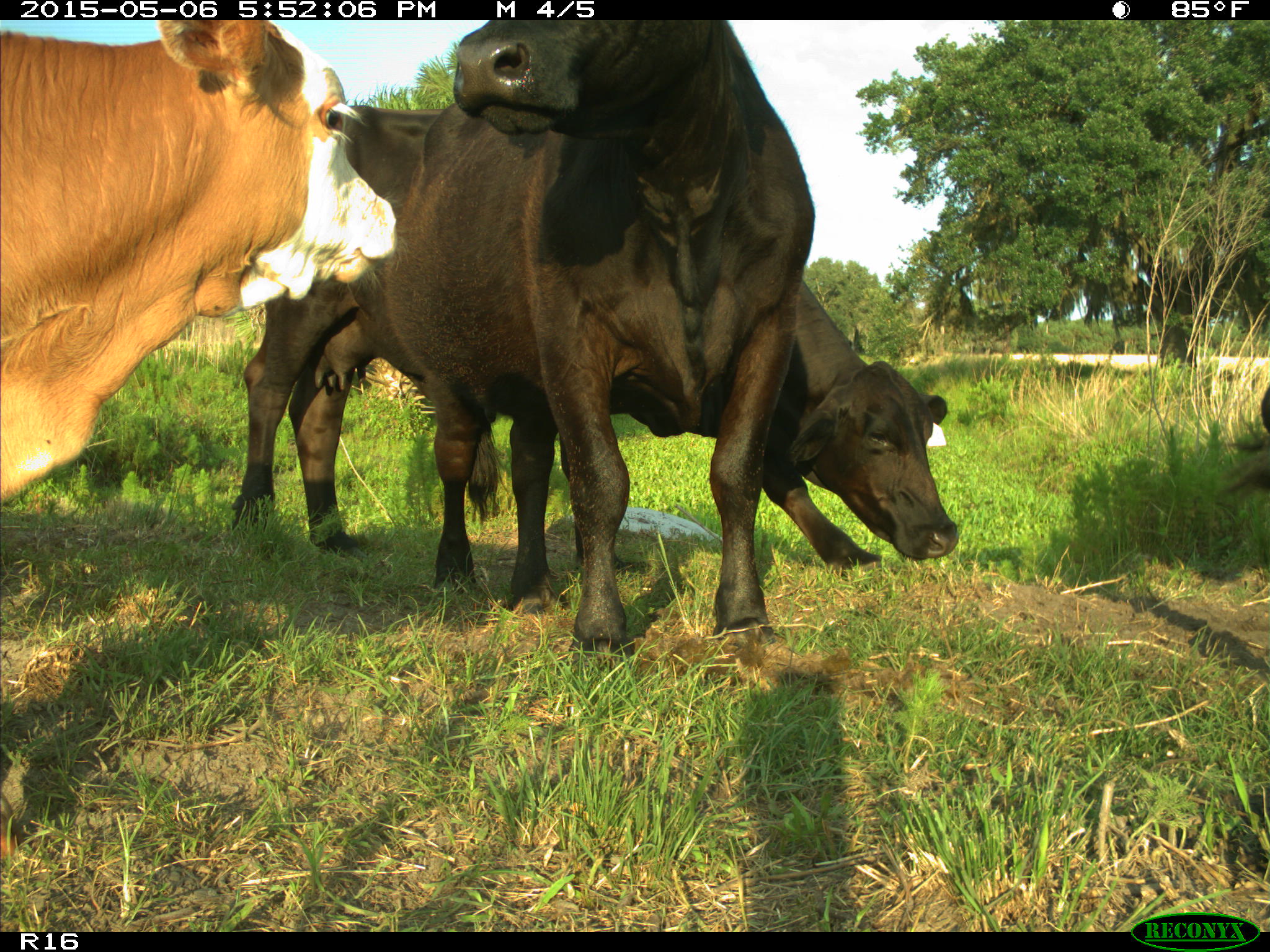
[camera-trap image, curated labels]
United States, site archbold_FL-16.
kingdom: Animalia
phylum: Chordata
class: Mammalia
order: Artiodactyla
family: Bovidae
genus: Bos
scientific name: Bos taurus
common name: domestic cow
Bos taurus (domestic cow).